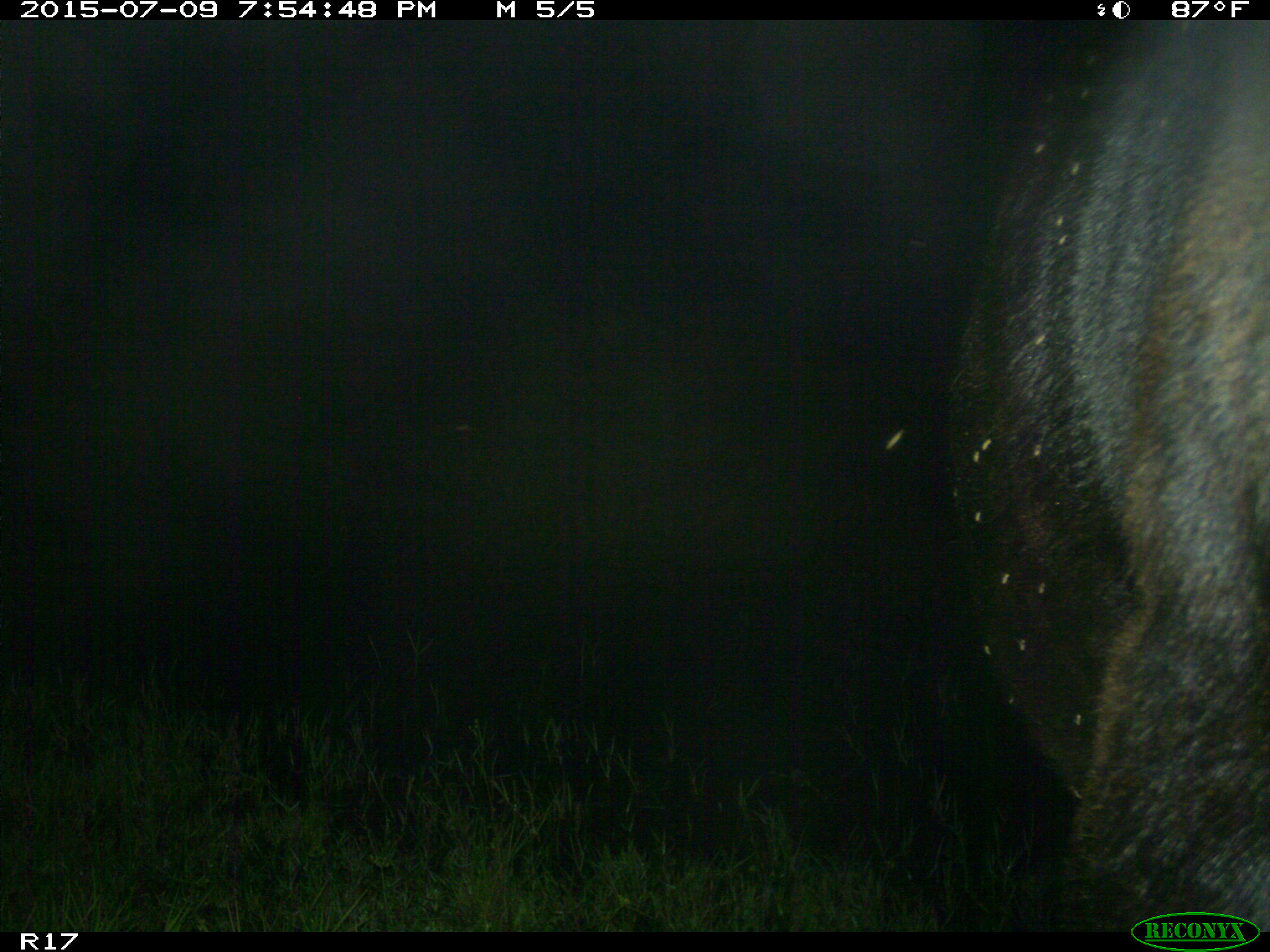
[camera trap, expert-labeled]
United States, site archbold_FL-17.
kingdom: Animalia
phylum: Chordata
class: Mammalia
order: Artiodactyla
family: Bovidae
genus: Bos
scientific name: Bos taurus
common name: domestic cow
Bos taurus (domestic cow).